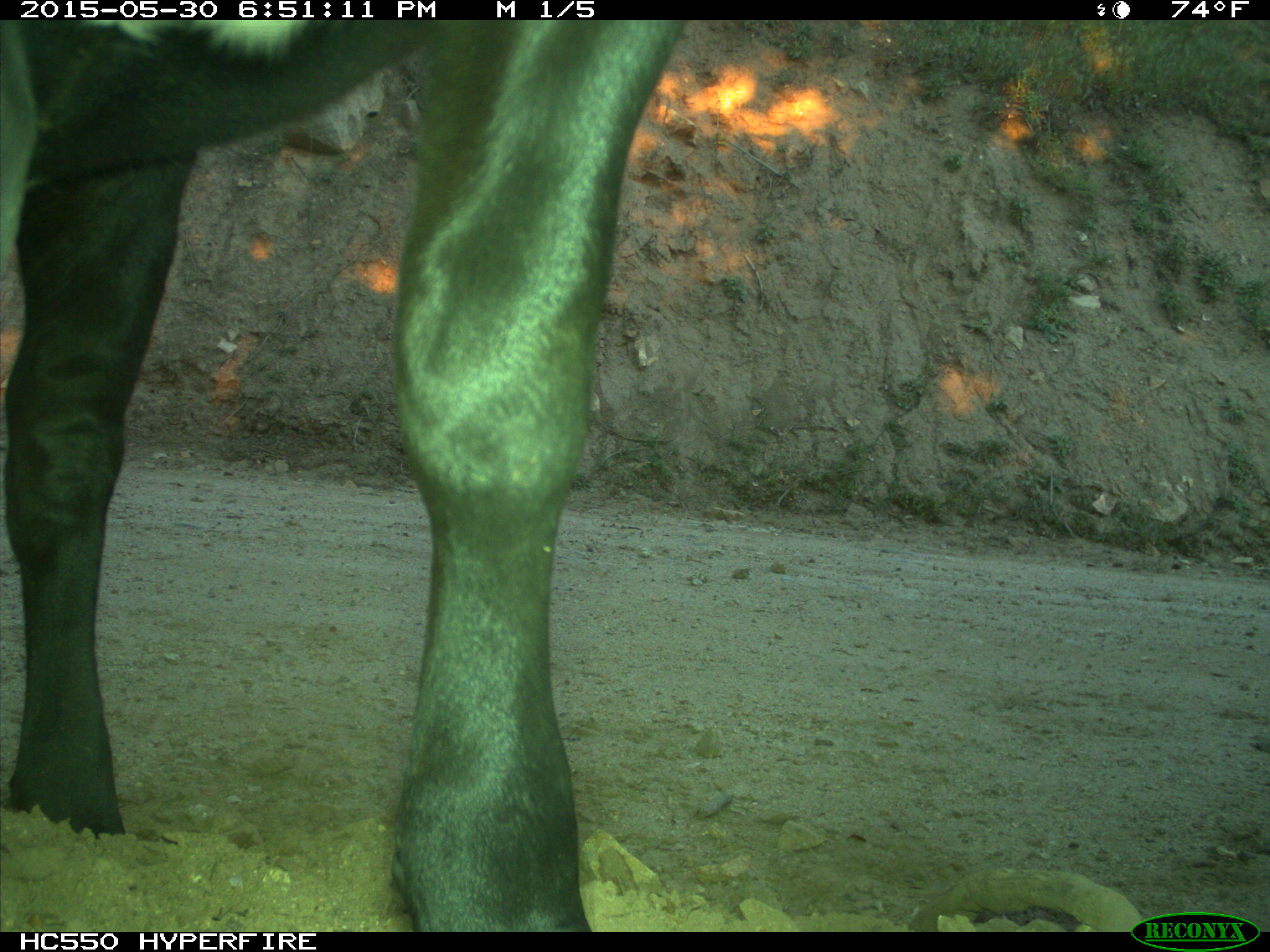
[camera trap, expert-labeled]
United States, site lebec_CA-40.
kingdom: Animalia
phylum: Chordata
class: Mammalia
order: Artiodactyla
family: Bovidae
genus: Bos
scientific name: Bos taurus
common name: domestic cow